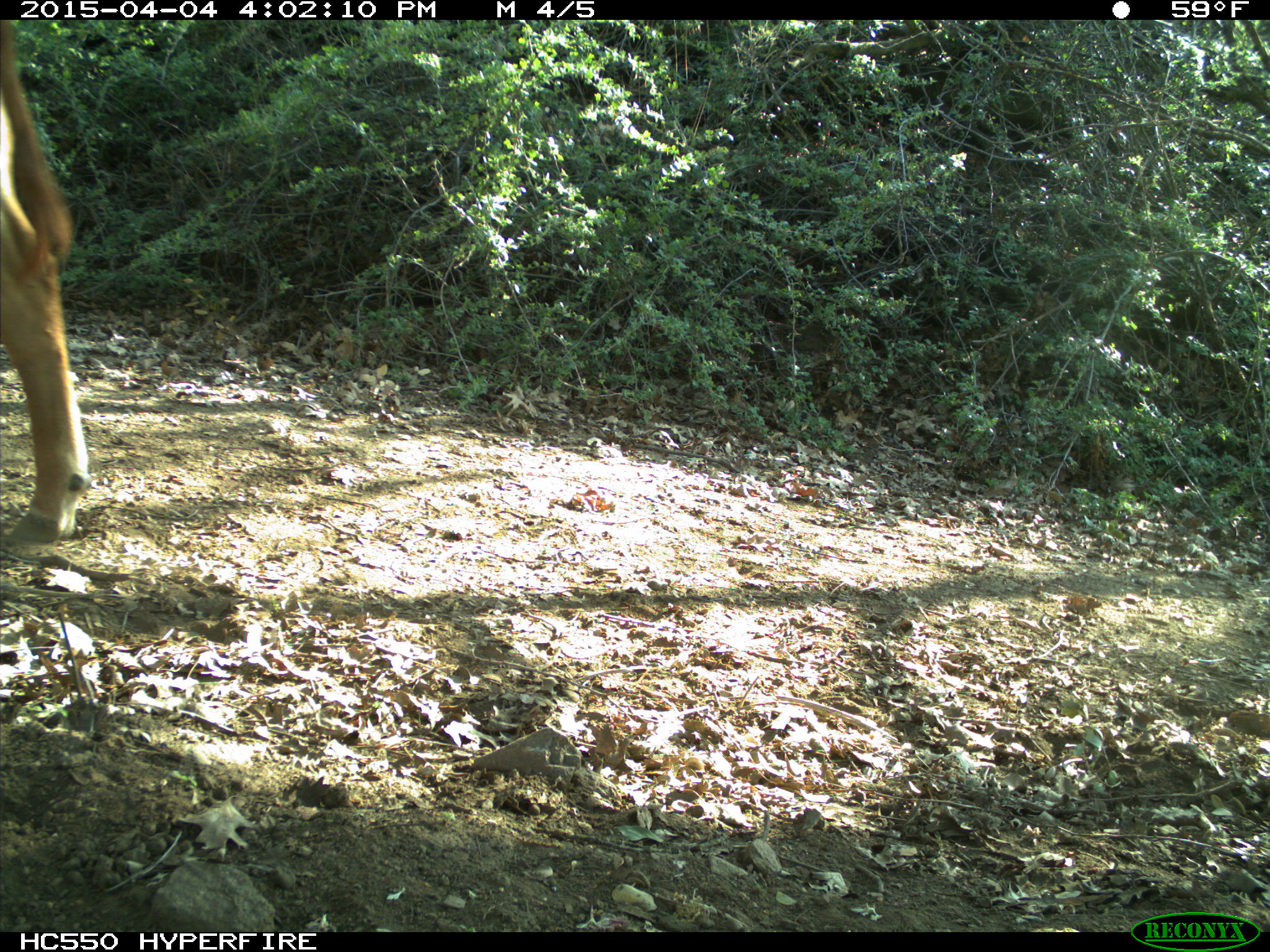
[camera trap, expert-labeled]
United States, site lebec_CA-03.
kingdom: Animalia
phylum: Chordata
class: Mammalia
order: Artiodactyla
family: Bovidae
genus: Bos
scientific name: Bos taurus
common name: domestic cow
Bos taurus (domestic cow).